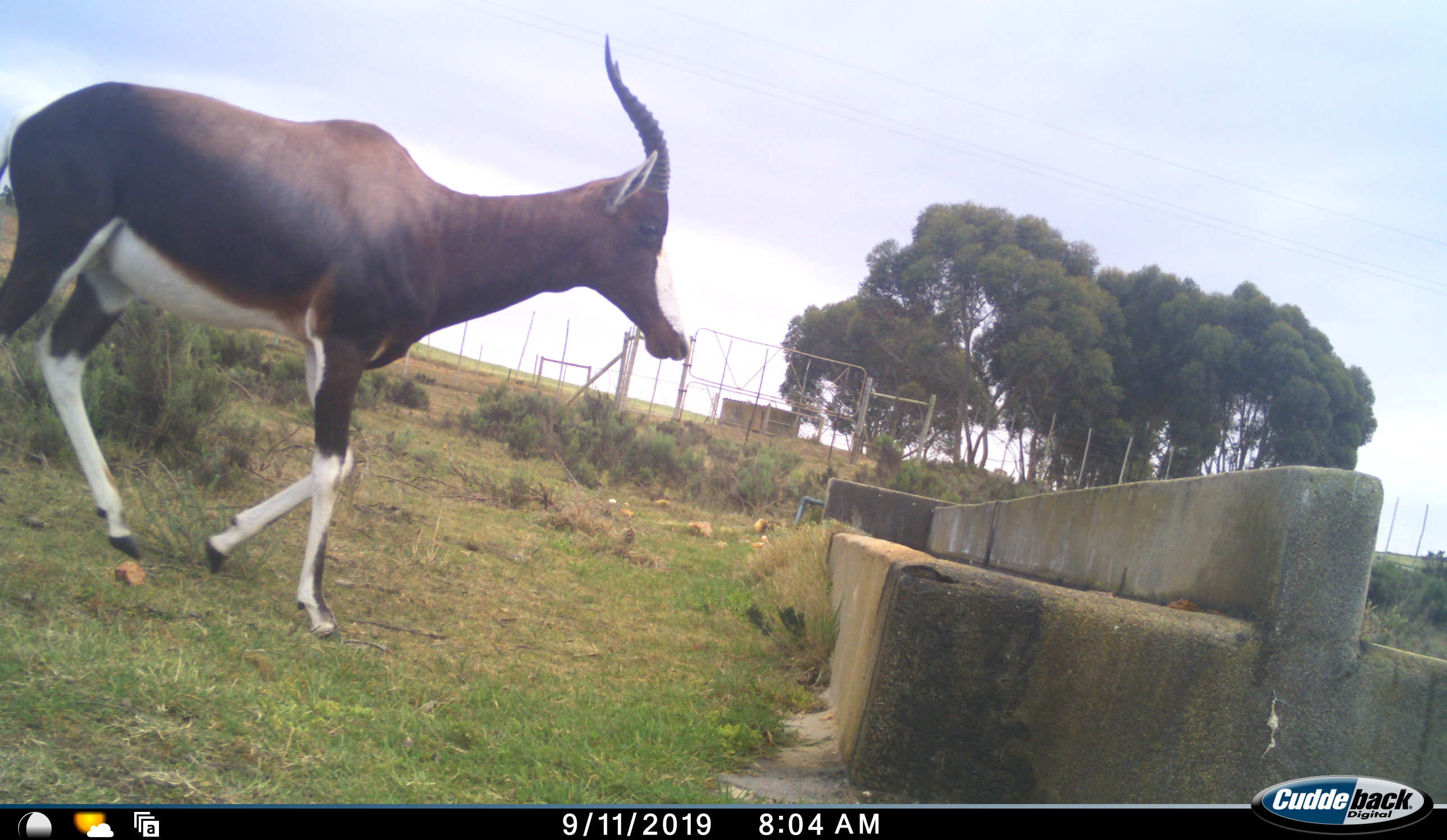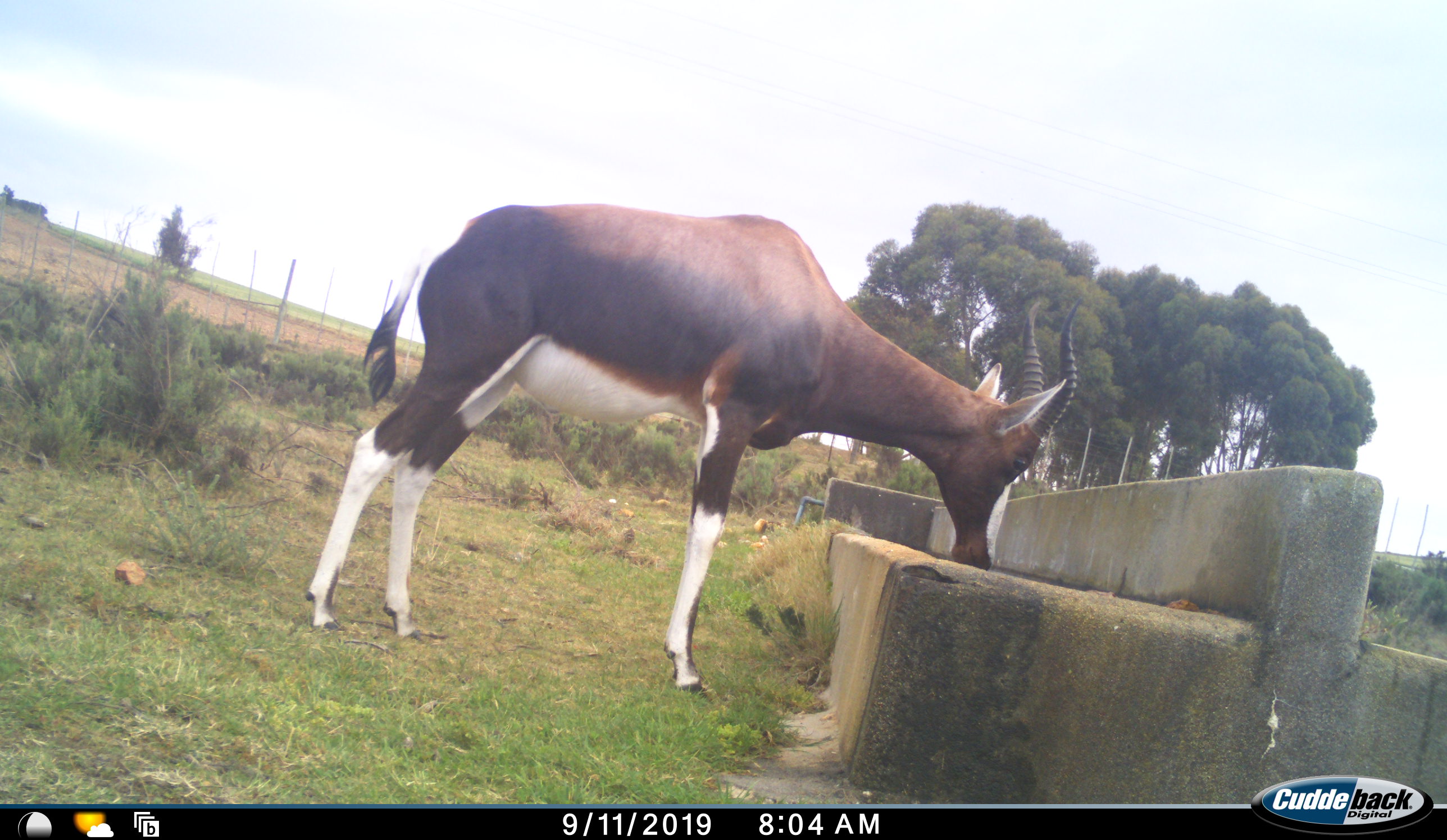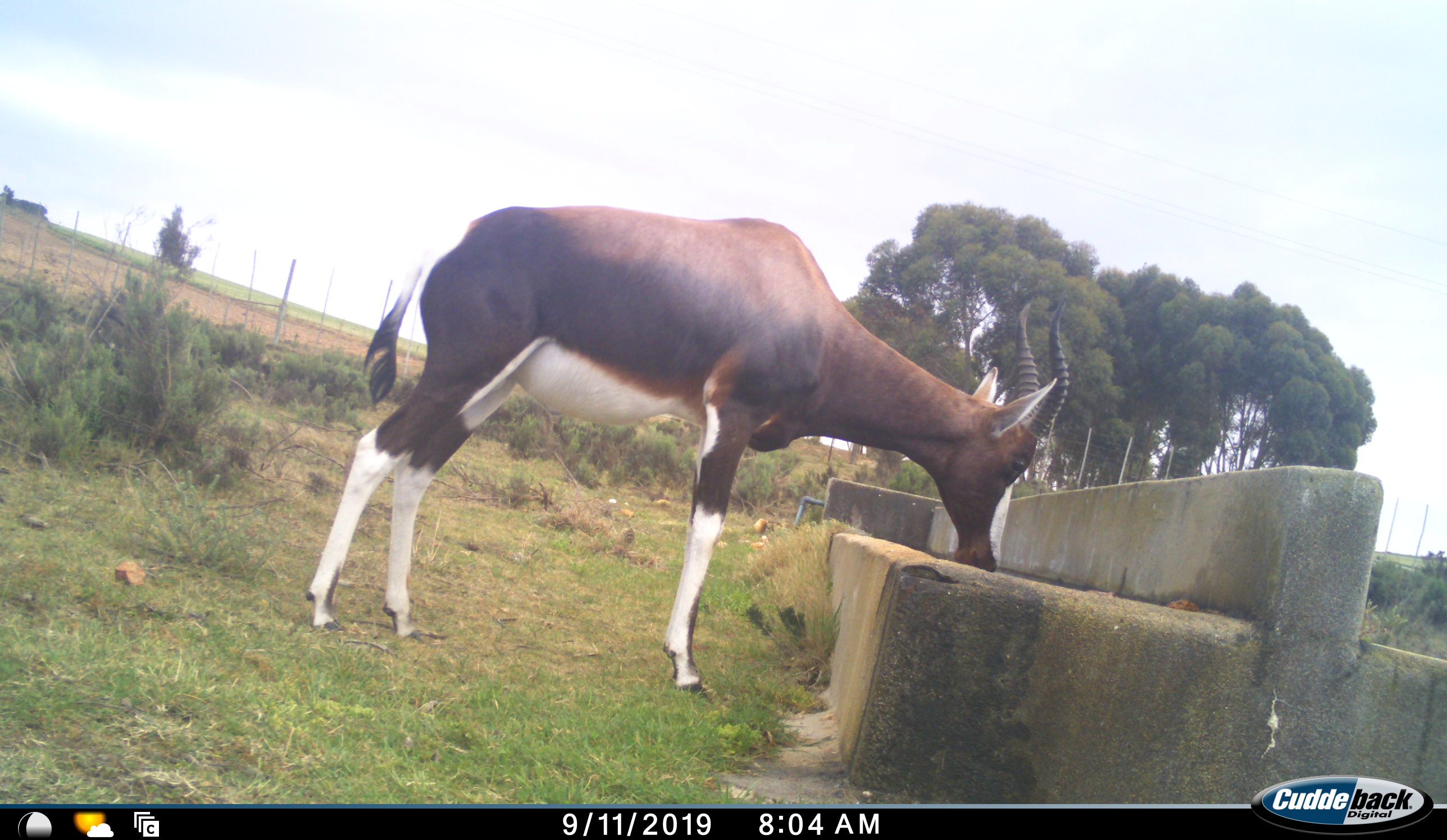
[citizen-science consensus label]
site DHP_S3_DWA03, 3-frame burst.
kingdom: Animalia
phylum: Chordata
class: Mammalia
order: Artiodactyla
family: Bovidae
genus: Damaliscus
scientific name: Damaliscus pygargus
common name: bontebok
Bontebok (Damaliscus pygargus), count 1. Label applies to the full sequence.